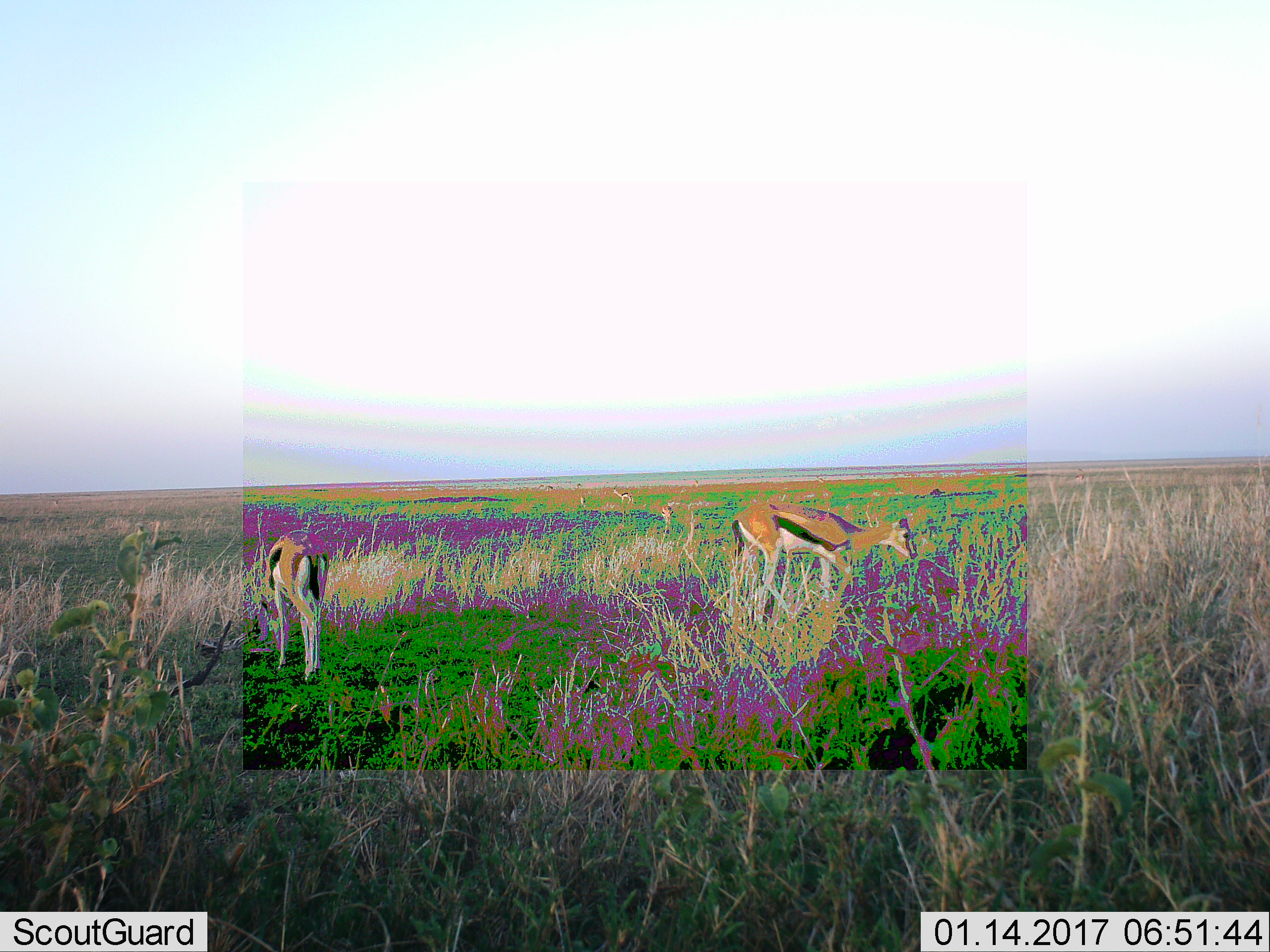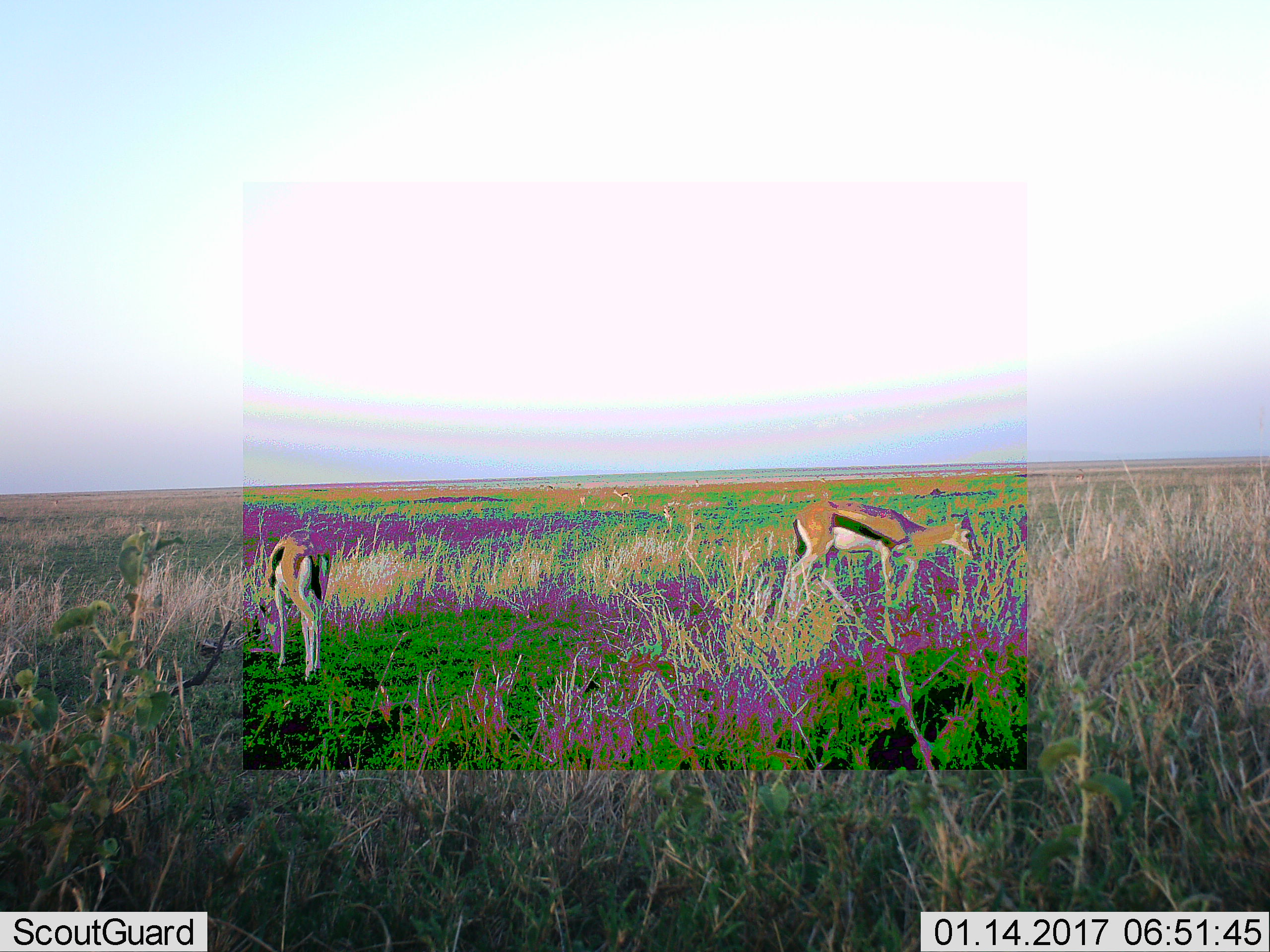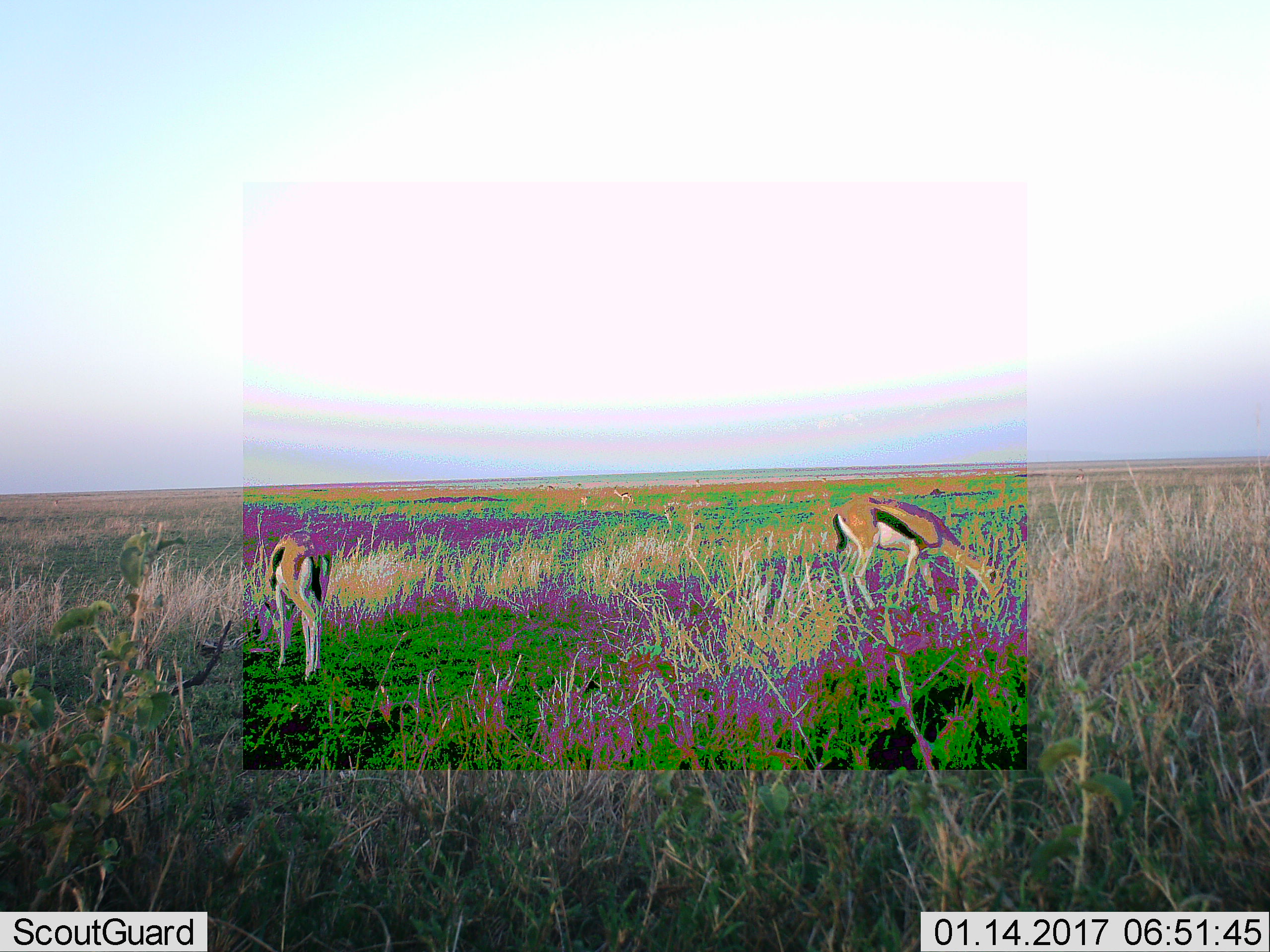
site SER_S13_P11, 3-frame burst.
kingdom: Animalia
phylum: Chordata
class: Mammalia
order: Artiodactyla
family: Bovidae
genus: Eudorcas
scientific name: Eudorcas thomsonii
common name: thomson's gazelle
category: gazellethomsons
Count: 9.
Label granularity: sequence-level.